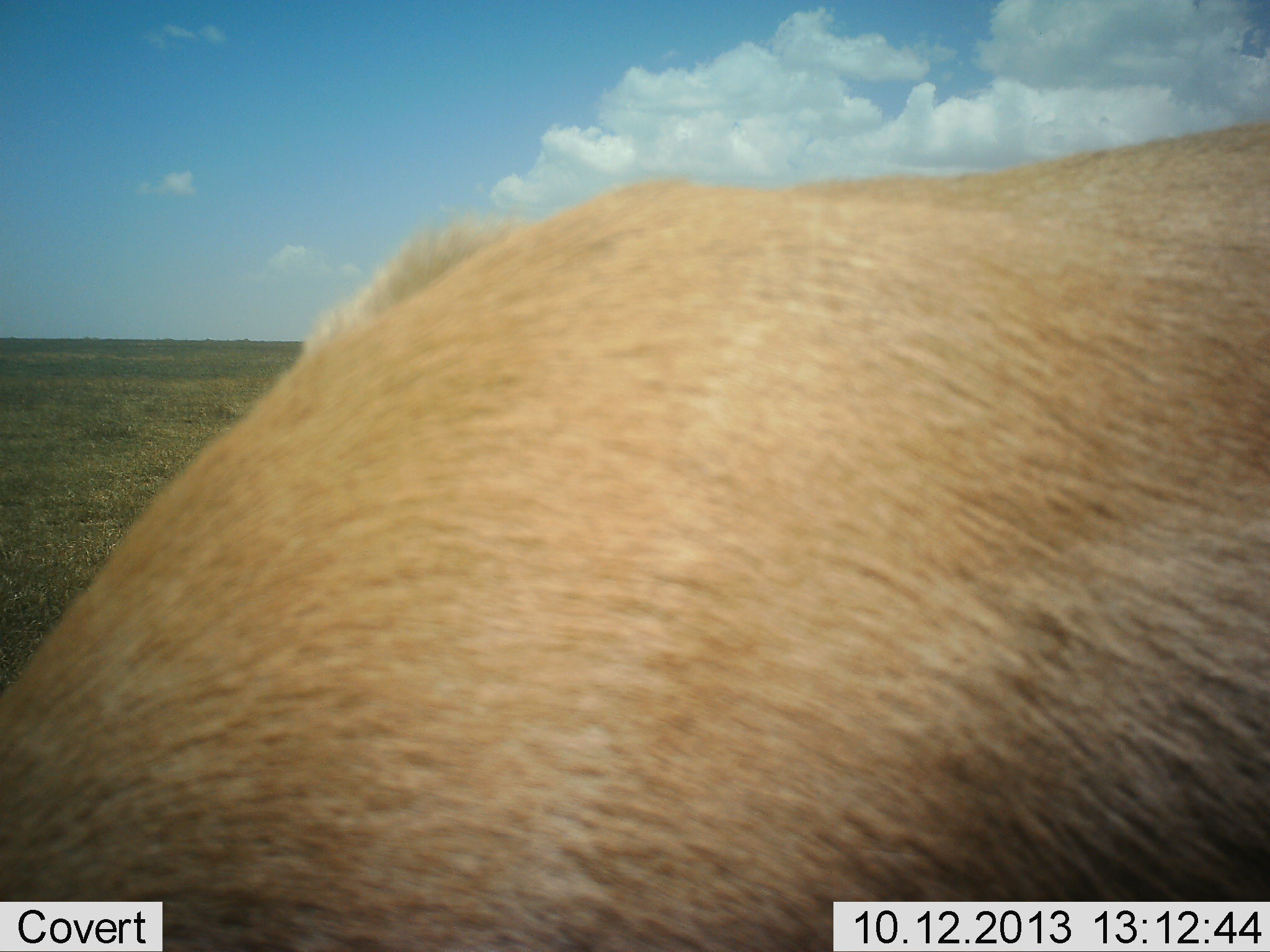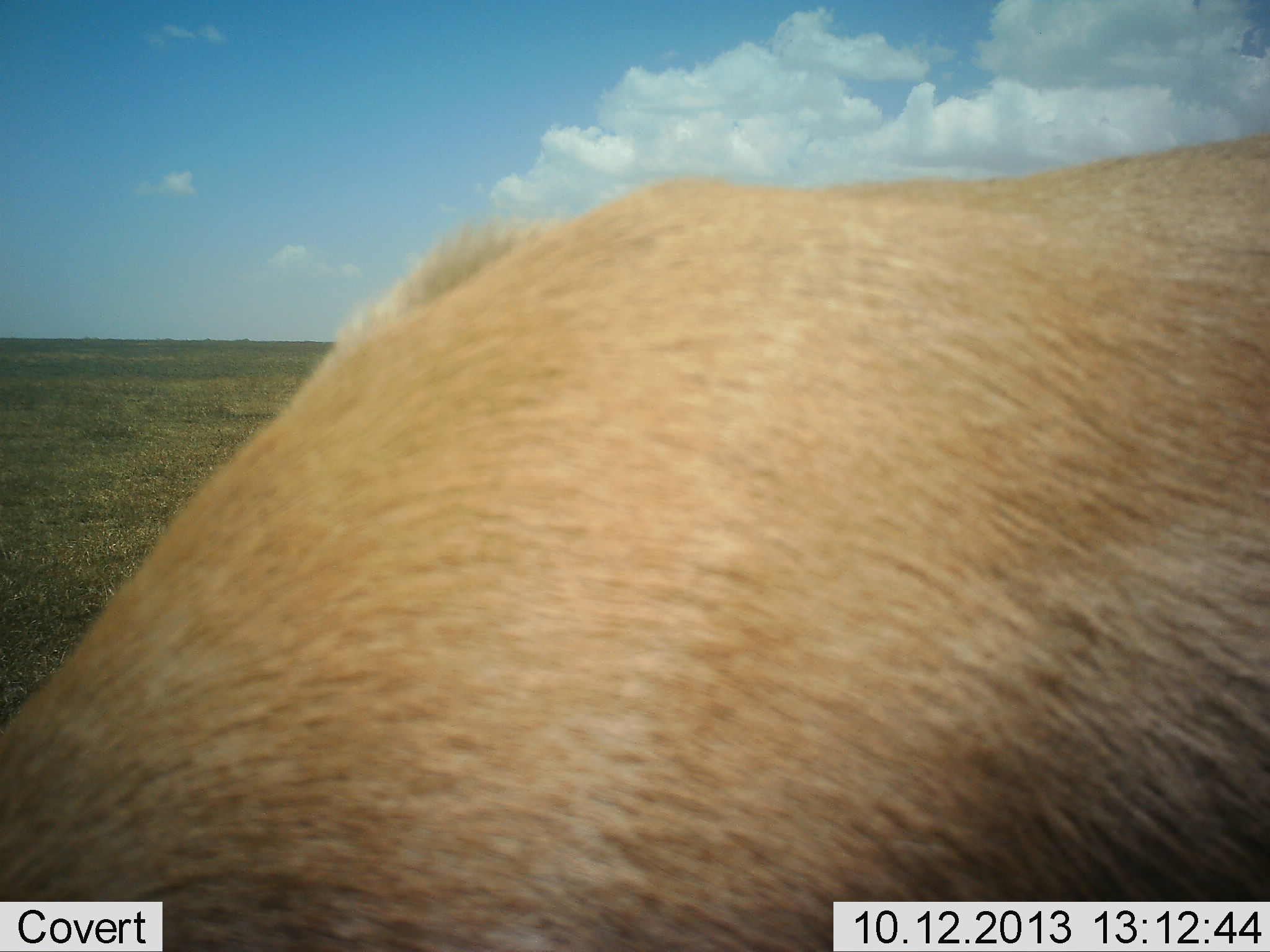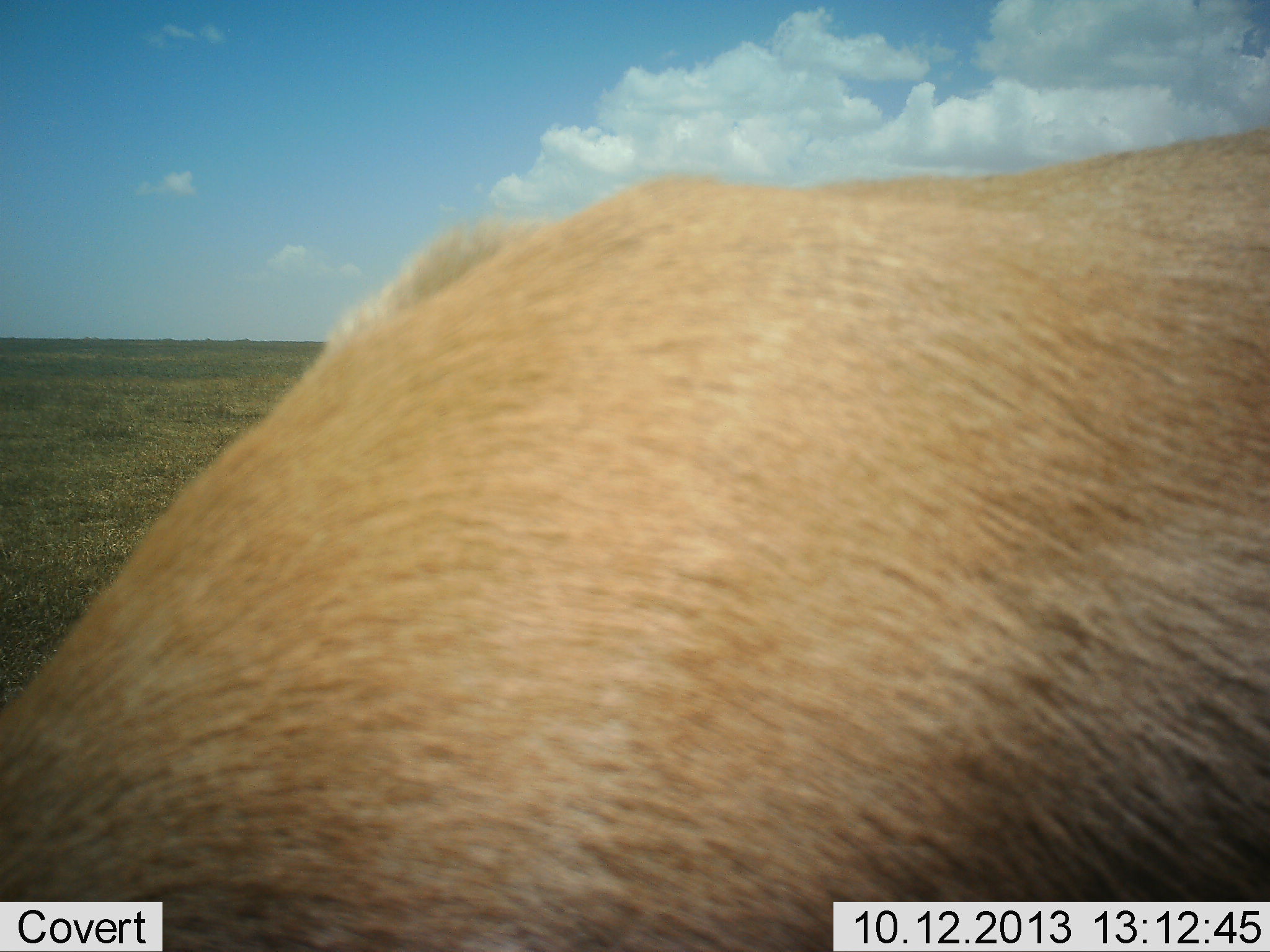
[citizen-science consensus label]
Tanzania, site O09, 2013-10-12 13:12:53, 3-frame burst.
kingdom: Animalia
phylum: Chordata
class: Mammalia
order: Artiodactyla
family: Bovidae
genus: Nanger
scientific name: Nanger granti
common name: grant's gazelle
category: gazellegrants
Gazellegrants (grant's gazelle) (Nanger granti), count 1. Behavior (volunteer vote fractions): standing 83%, resting 0%, moving 0%, interacting 0%. Young present (vote fraction): 0%. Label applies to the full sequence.